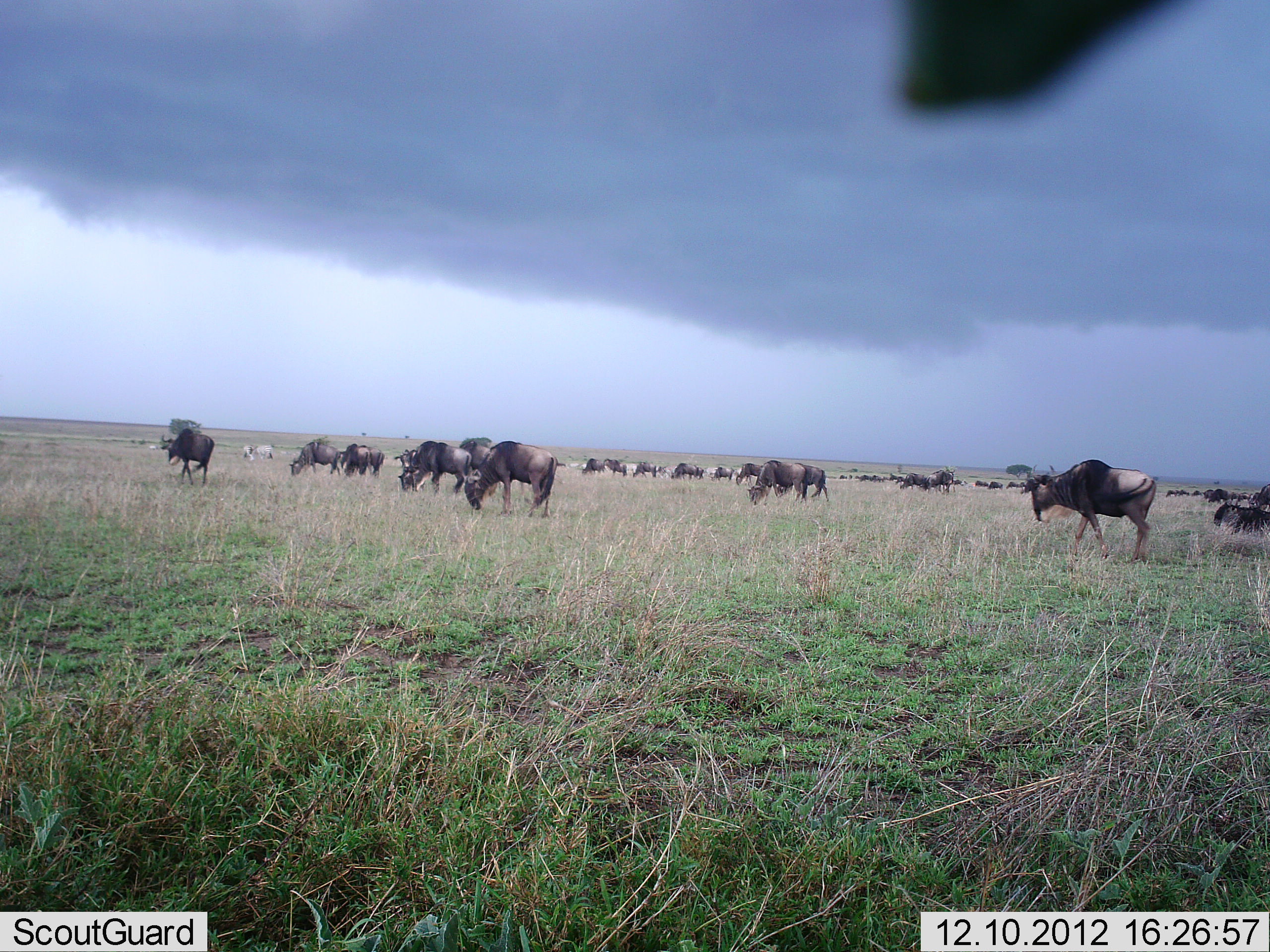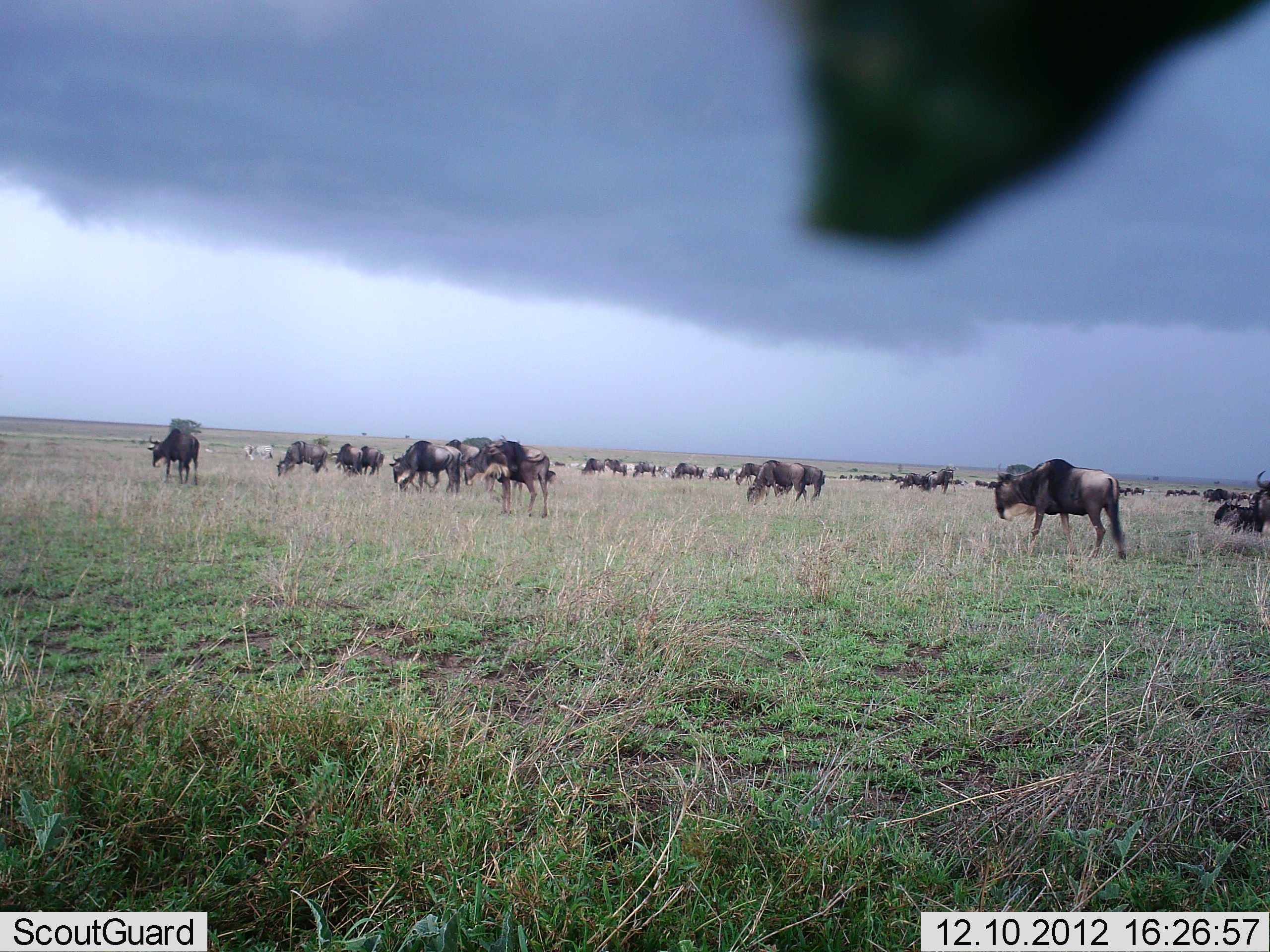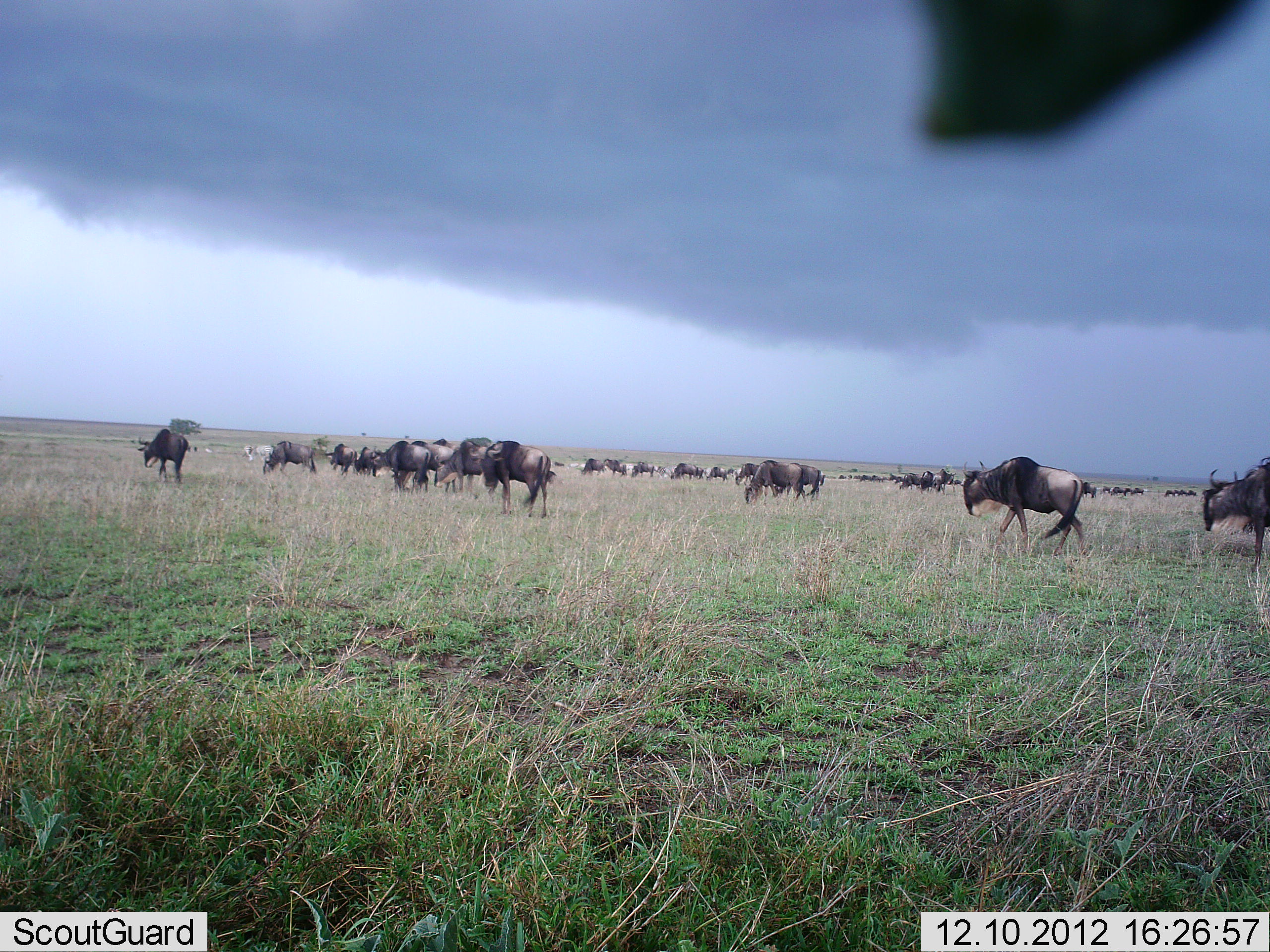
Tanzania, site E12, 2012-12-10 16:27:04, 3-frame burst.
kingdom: Animalia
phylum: Chordata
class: Mammalia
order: Artiodactyla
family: Bovidae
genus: Connochaetes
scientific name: Connochaetes taurinus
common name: blue wildebeest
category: wildebeest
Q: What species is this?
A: Wildebeest (blue wildebeest) (Connochaetes taurinus).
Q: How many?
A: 11-50.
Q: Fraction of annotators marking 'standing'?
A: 54%.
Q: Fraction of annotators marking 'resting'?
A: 0%.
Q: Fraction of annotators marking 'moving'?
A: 85%.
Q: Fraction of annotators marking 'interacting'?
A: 0%.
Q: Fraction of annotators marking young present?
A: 0%.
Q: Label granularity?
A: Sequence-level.